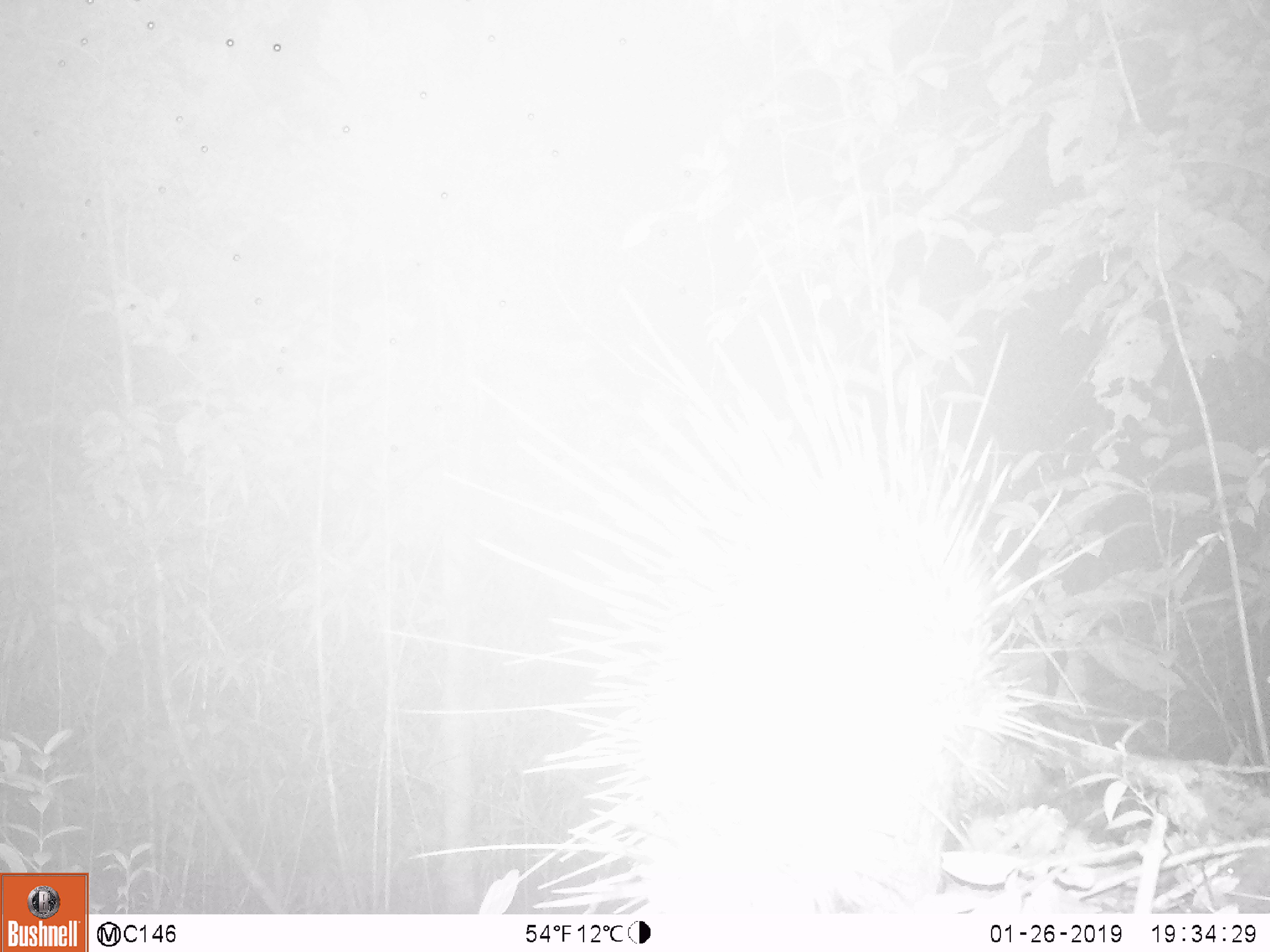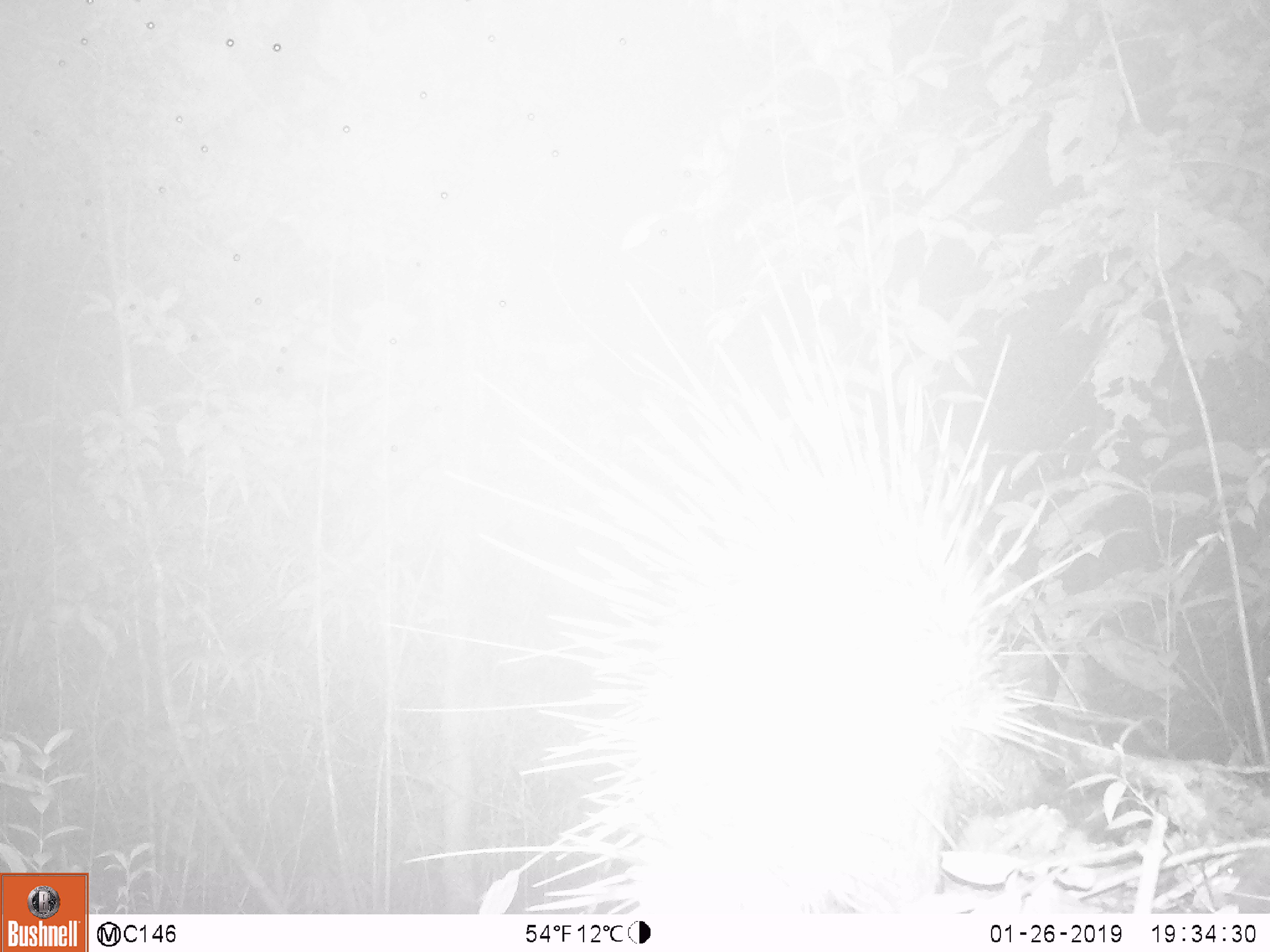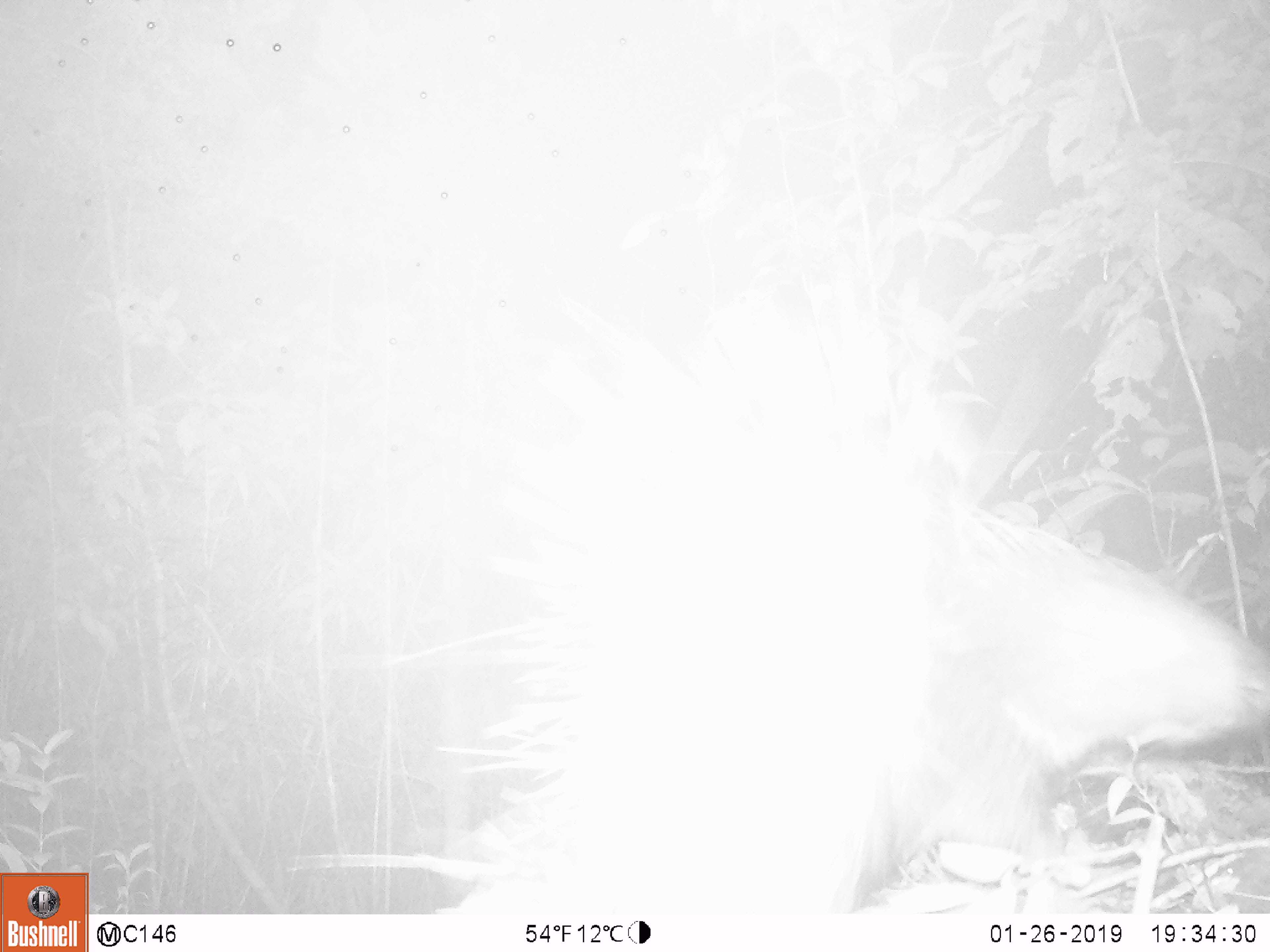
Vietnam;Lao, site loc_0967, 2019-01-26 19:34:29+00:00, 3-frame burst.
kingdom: Animalia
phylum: Chordata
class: Mammalia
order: Rodentia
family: Hystricidae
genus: Hystrix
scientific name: Hystrix brachyura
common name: malayan porcupine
Malayan porcupine (Hystrix brachyura). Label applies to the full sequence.